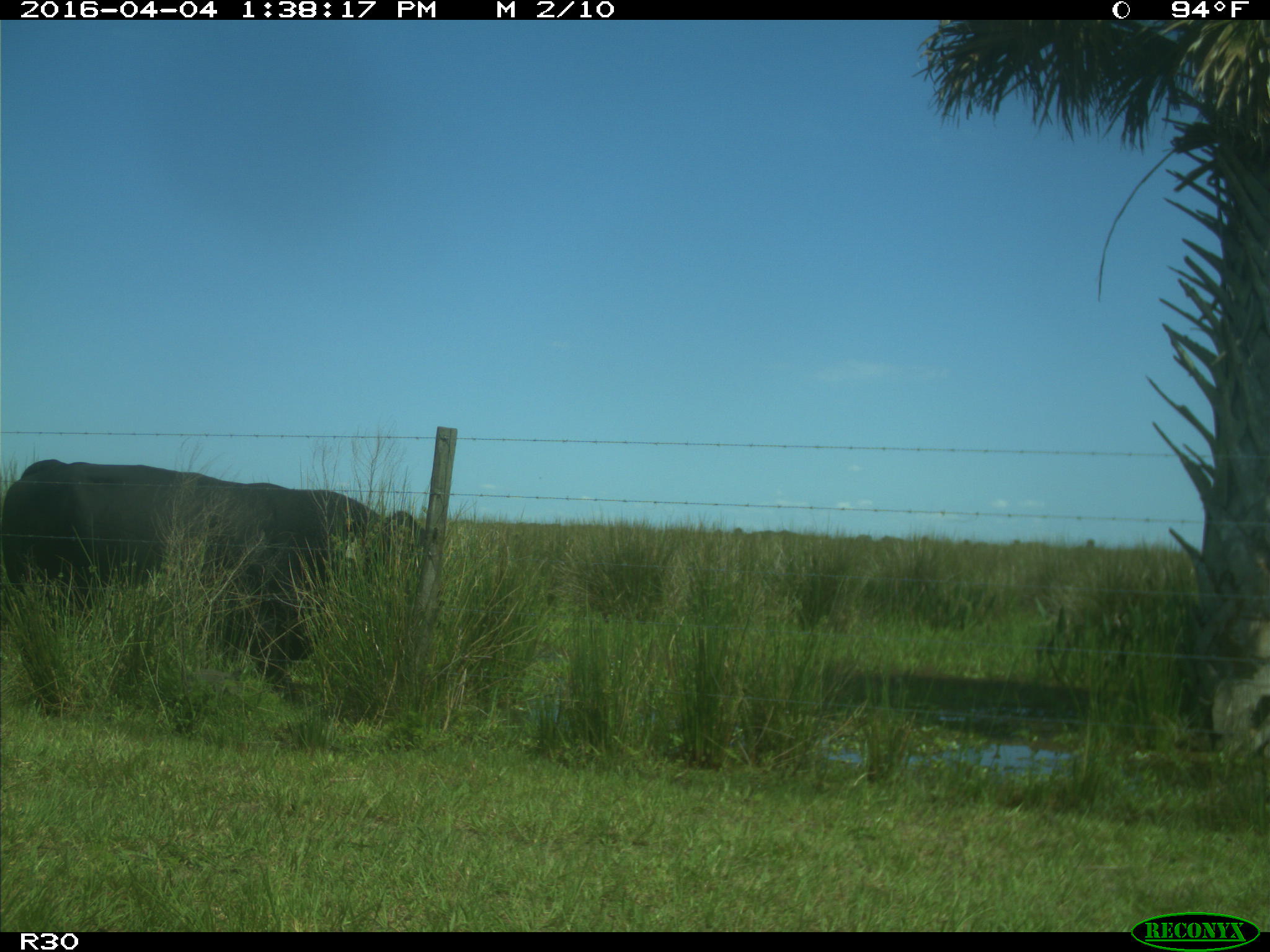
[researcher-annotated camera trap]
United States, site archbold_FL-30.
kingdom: Animalia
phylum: Chordata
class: Mammalia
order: Artiodactyla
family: Bovidae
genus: Bos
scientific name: Bos taurus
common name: domestic cow